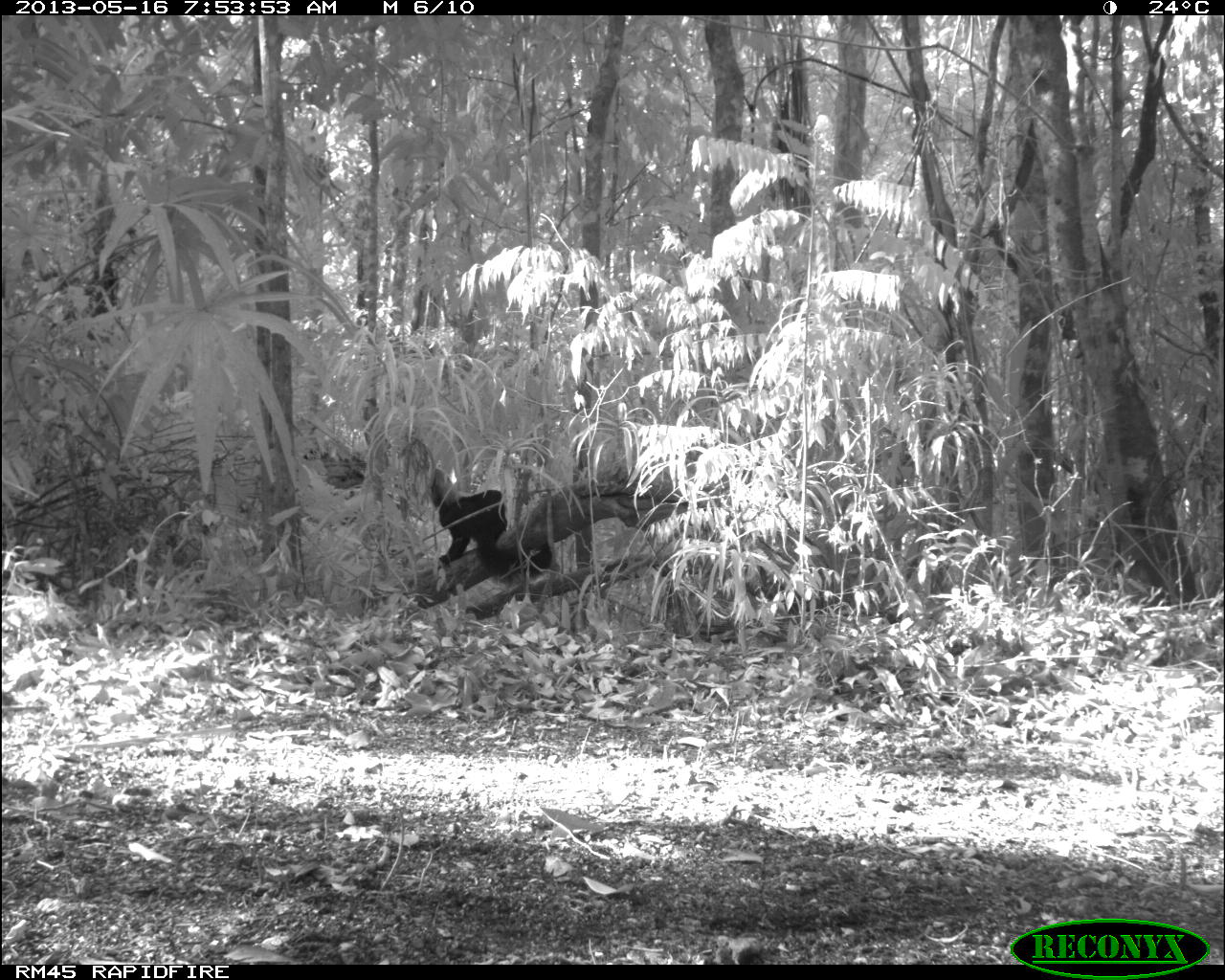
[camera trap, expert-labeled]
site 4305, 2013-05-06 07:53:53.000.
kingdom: Animalia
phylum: Chordata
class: Mammalia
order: Carnivora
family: Mustelidae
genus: Eira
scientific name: Eira barbara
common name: tayra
Eira barbara (tayra), count 1.